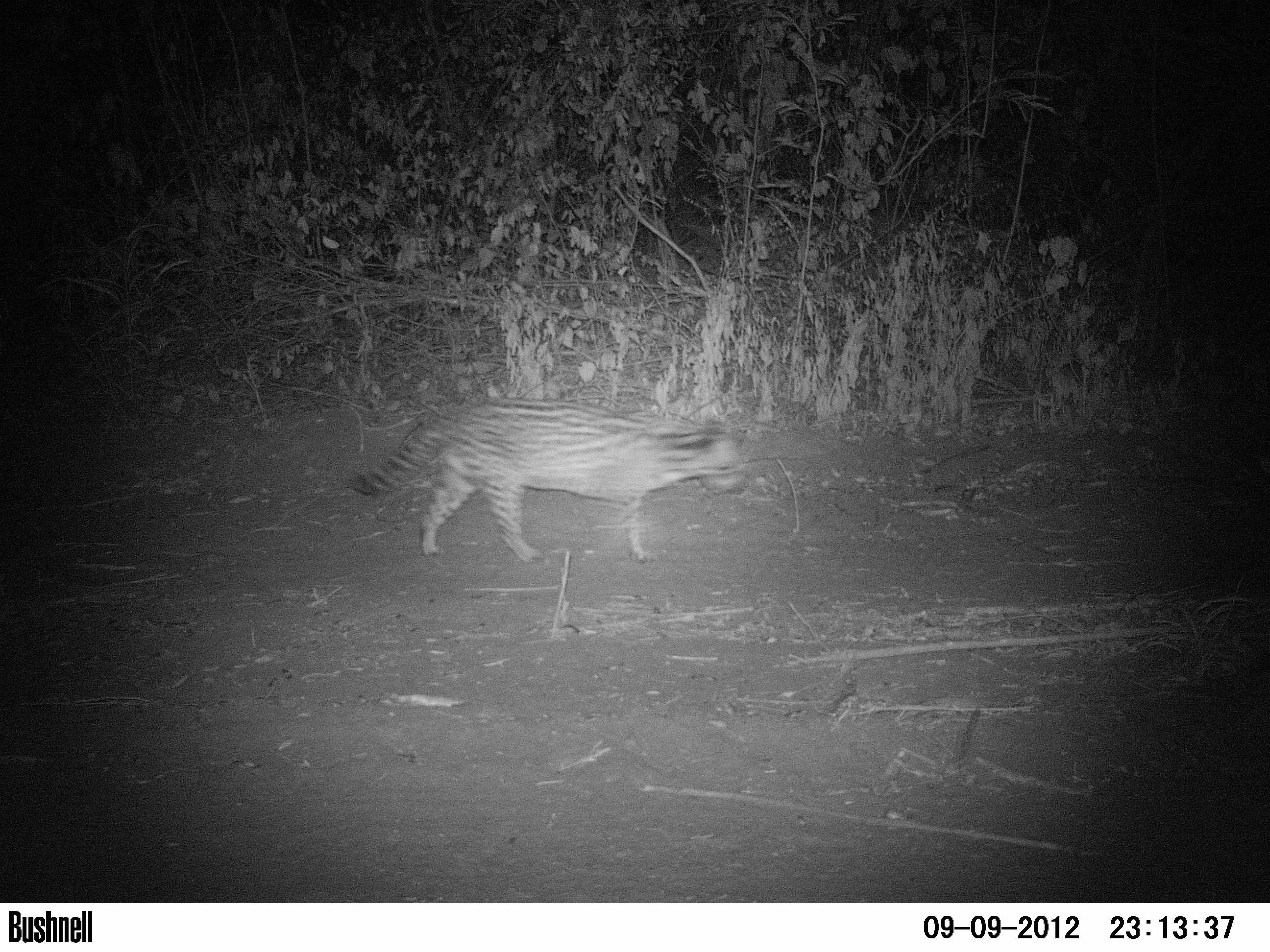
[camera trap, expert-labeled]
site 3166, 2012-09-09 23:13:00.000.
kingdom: Animalia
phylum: Chordata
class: Mammalia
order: Carnivora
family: Felidae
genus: Leopardus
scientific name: Leopardus pardalis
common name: ocelot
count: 1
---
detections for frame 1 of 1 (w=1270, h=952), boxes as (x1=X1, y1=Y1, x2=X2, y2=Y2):
leopardus pardalis: (x1=348, y1=397, x2=749, y2=564)